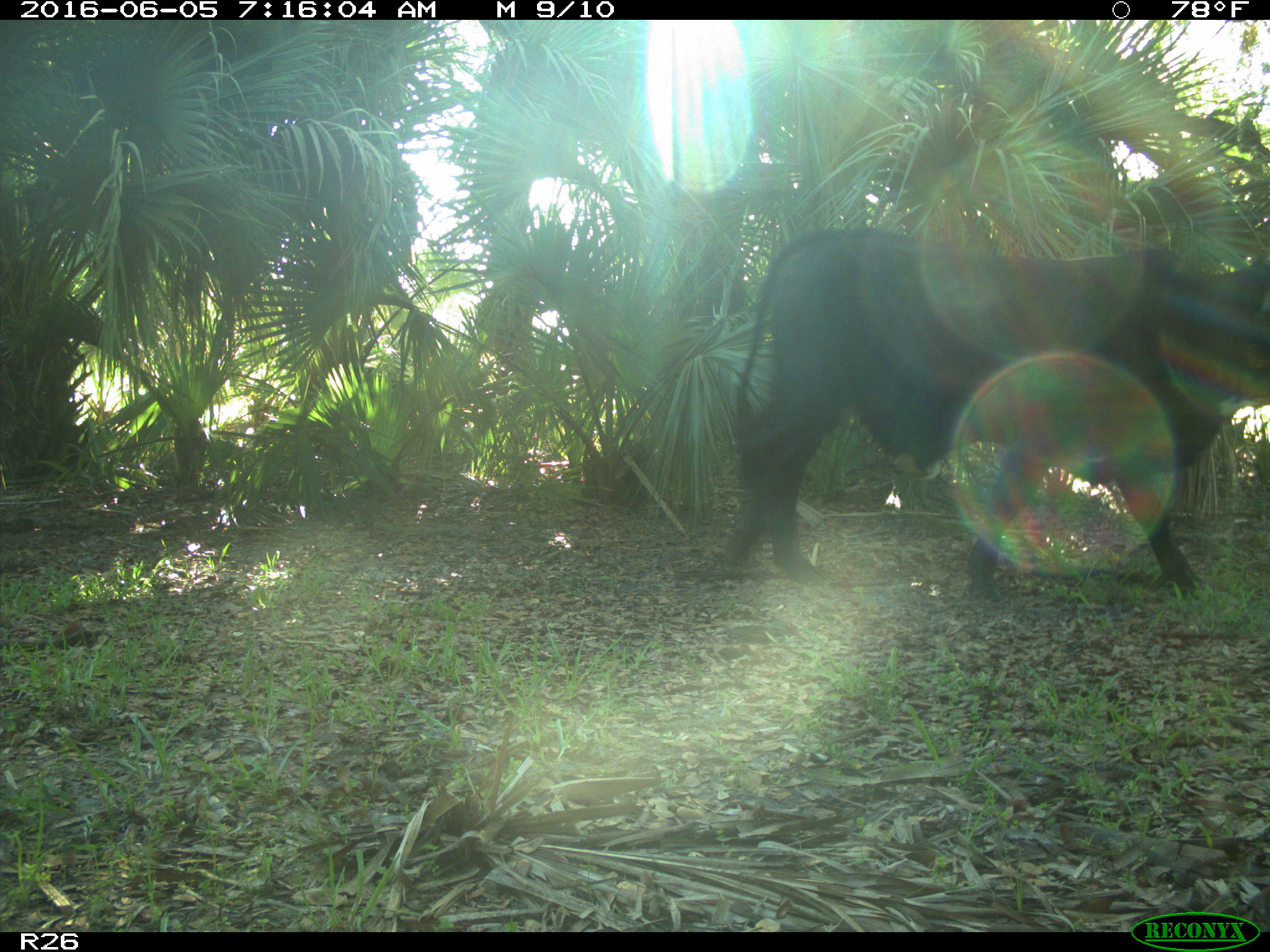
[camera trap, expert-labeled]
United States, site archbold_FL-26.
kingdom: Animalia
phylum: Chordata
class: Mammalia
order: Artiodactyla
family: Bovidae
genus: Bos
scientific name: Bos taurus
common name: domestic cow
Bos taurus (domestic cow).